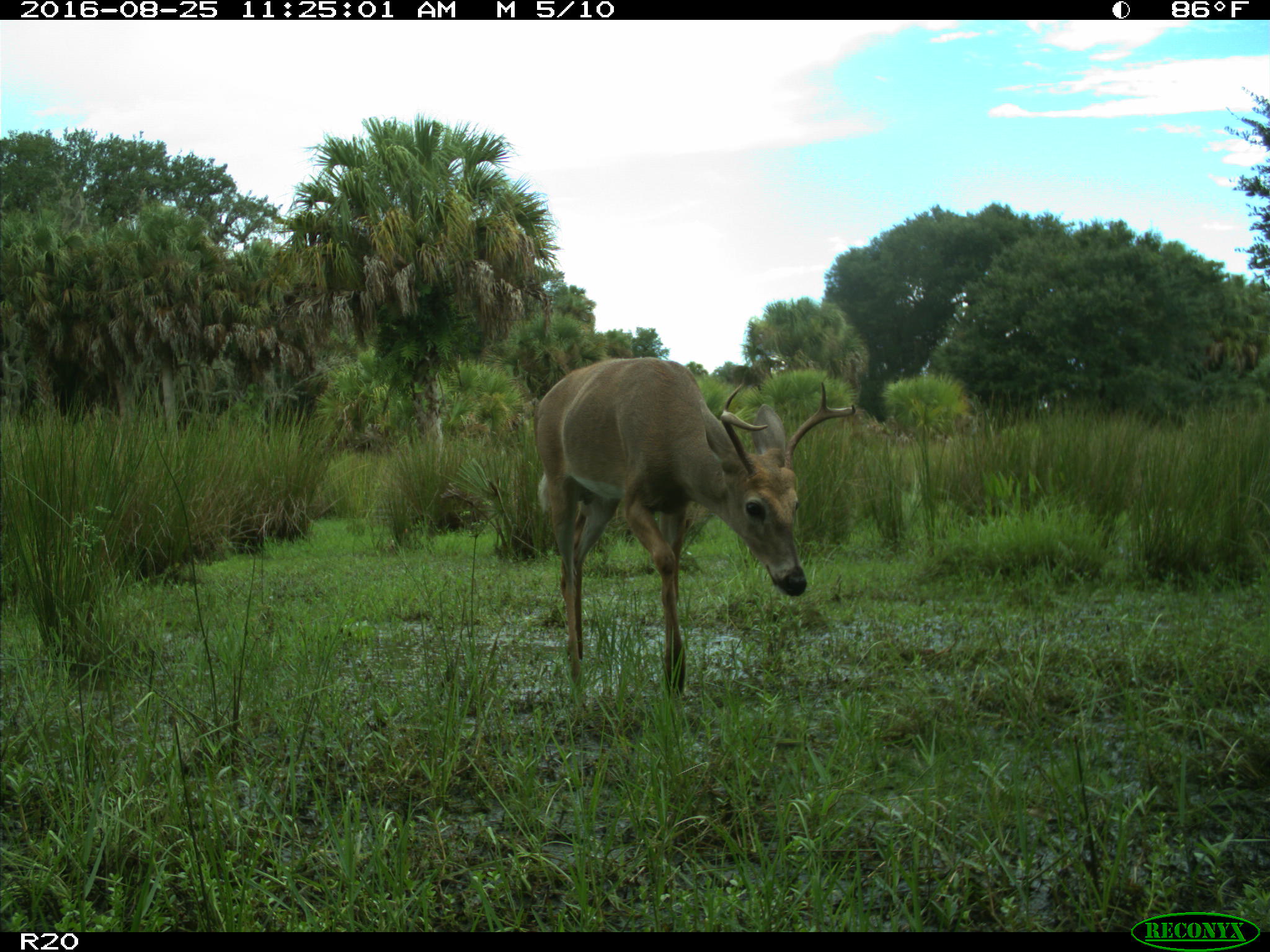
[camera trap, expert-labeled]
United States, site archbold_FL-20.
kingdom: Animalia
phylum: Chordata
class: Mammalia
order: Artiodactyla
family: Cervidae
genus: Odocoileus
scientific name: Odocoileus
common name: deer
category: unidentified deer